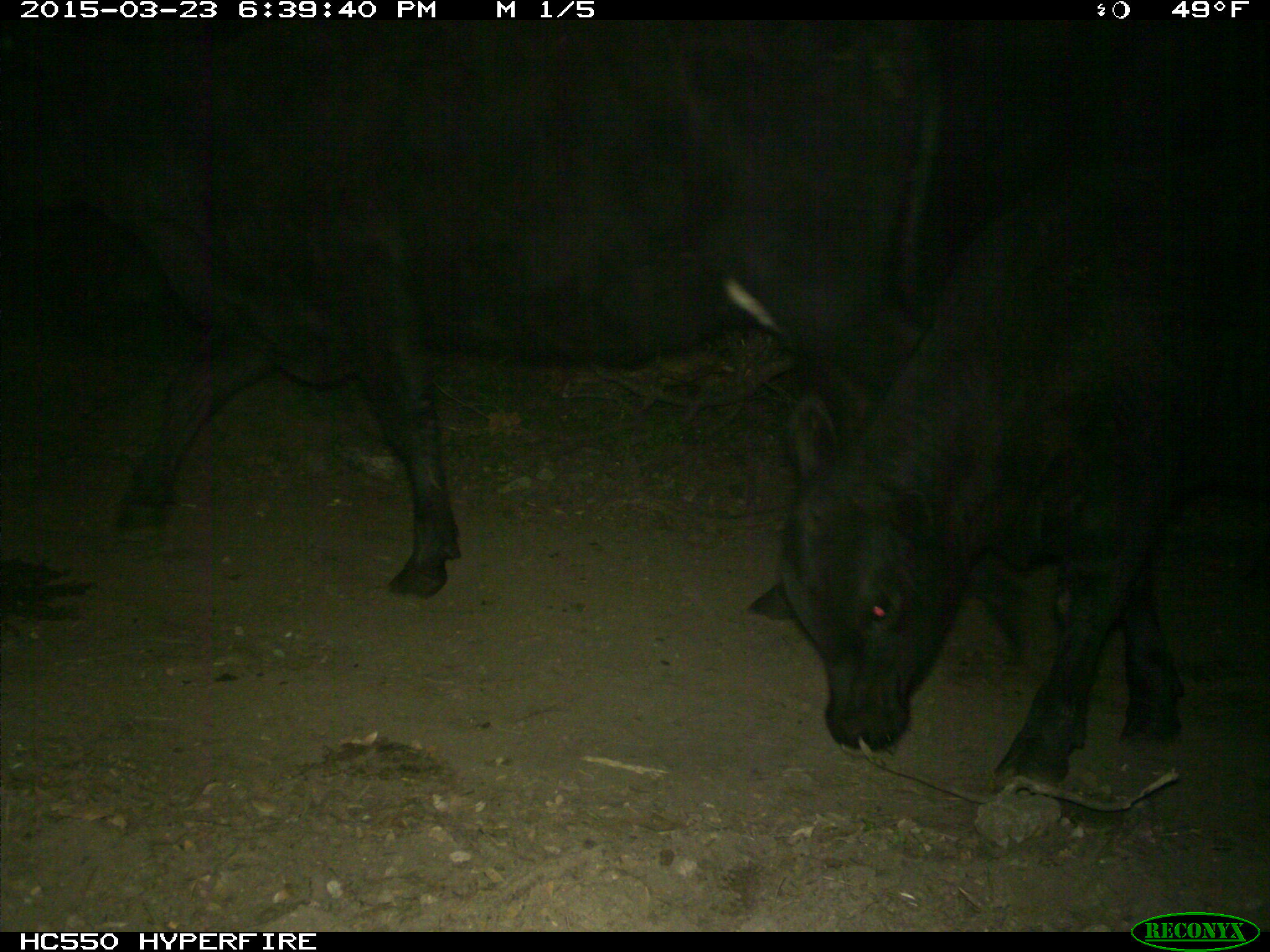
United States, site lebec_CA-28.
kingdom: Animalia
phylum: Chordata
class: Mammalia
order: Artiodactyla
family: Bovidae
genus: Bos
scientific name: Bos taurus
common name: domestic cow